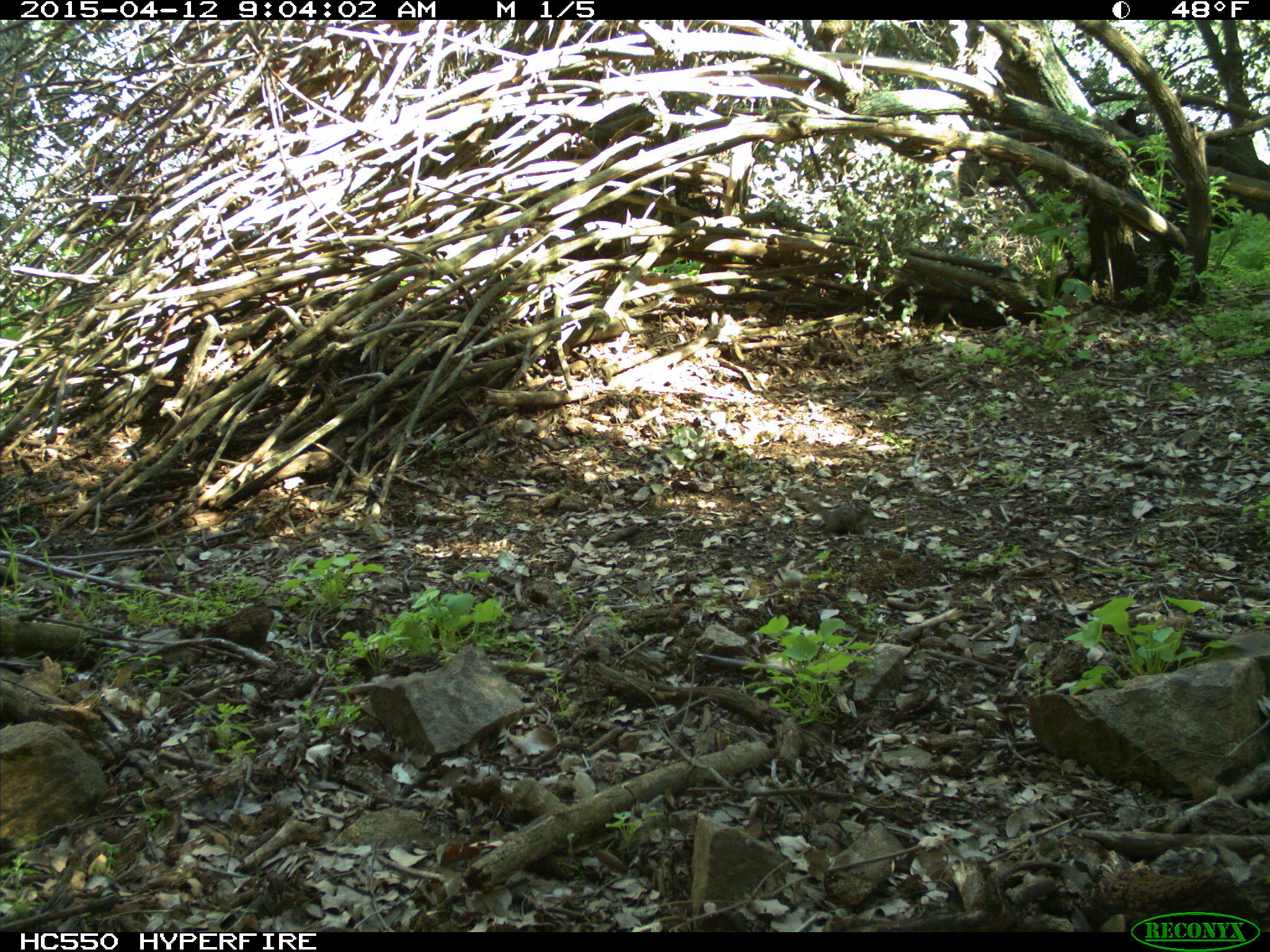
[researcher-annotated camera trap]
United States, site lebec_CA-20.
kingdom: Animalia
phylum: Chordata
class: Mammalia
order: Rodentia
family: Sciuridae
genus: Tamias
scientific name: Tamias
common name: chipmunk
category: unidentified chipmunk